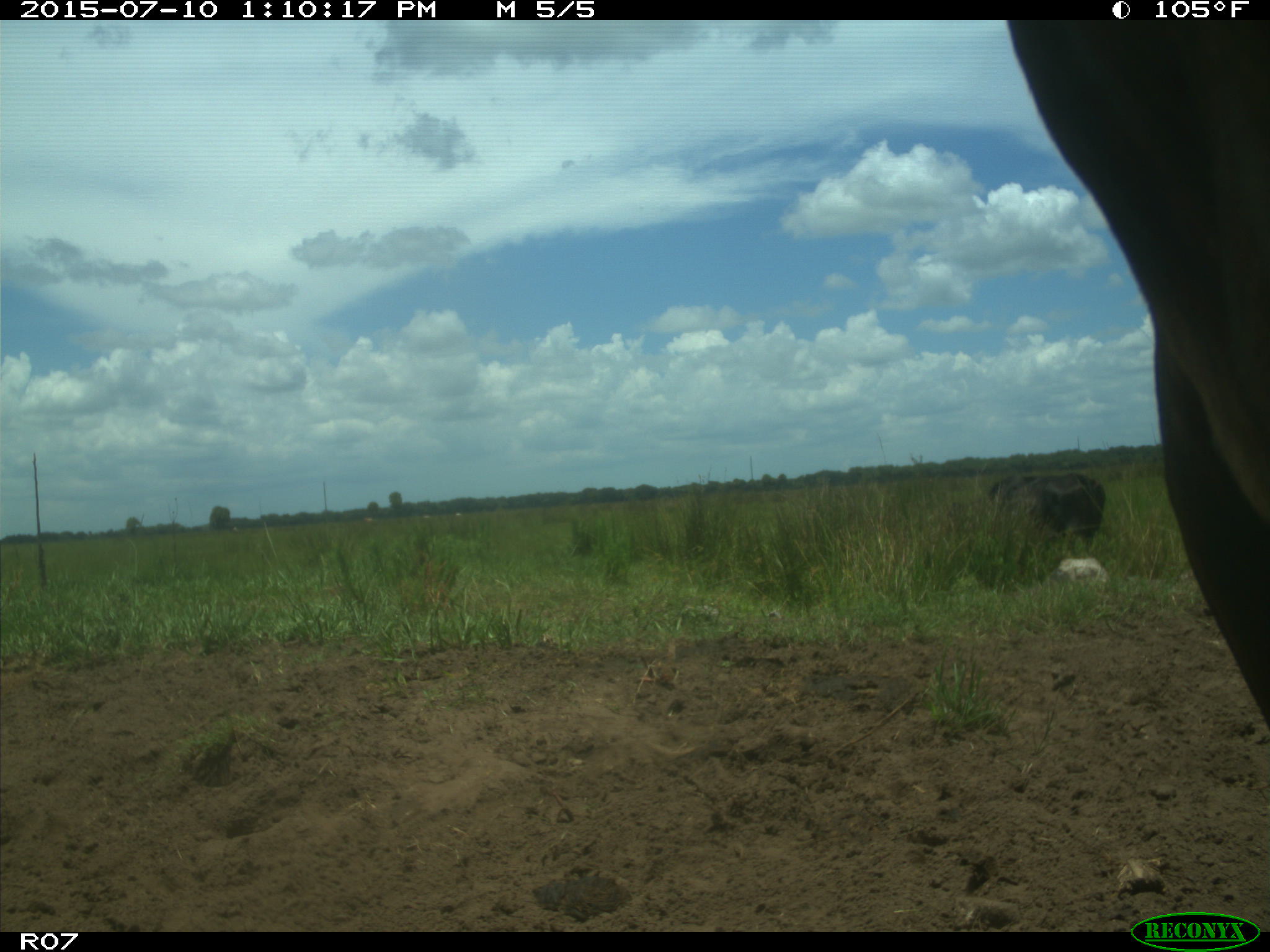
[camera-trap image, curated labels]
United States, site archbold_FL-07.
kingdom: Animalia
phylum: Chordata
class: Mammalia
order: Artiodactyla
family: Bovidae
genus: Bos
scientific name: Bos taurus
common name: domestic cow